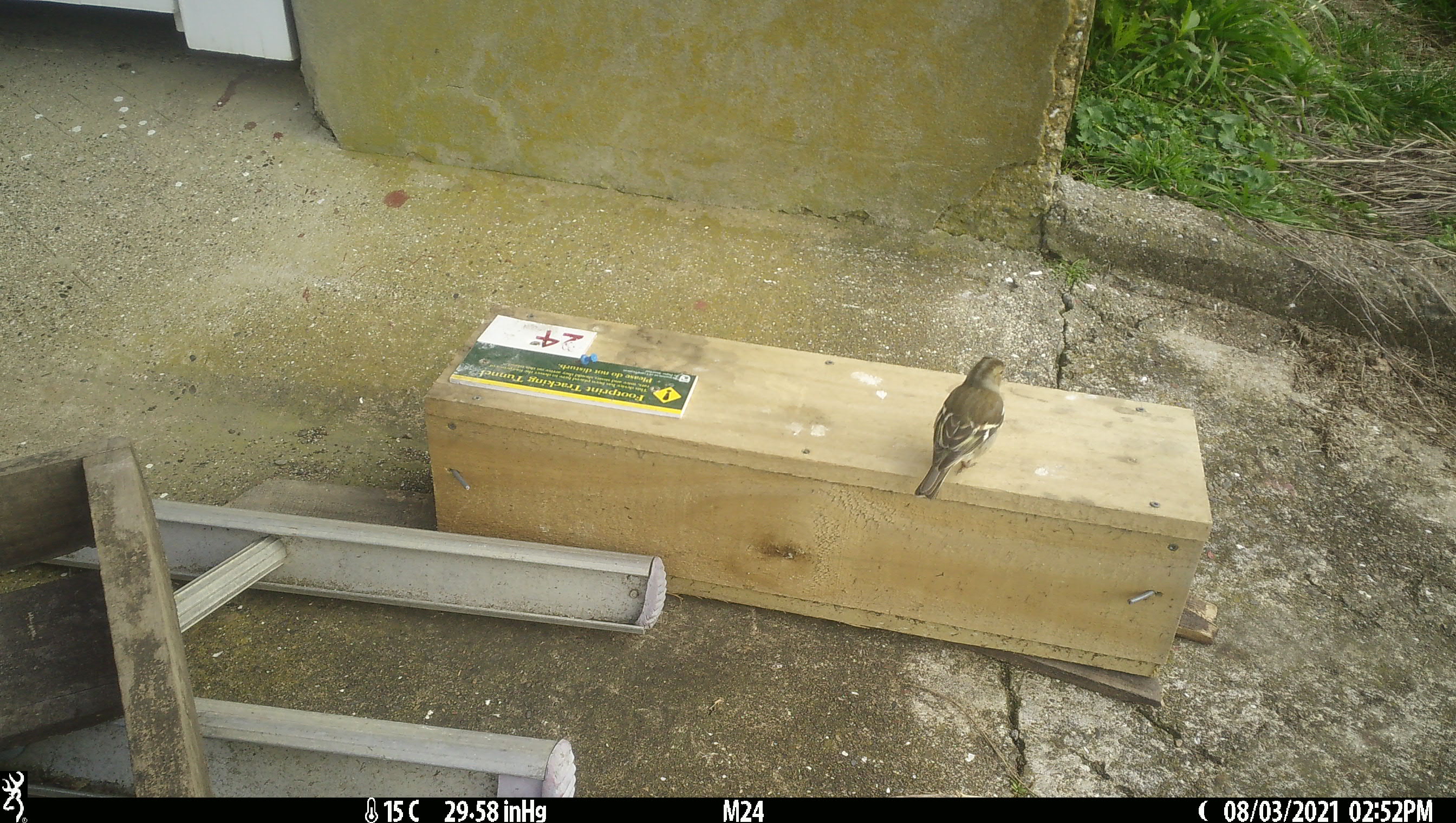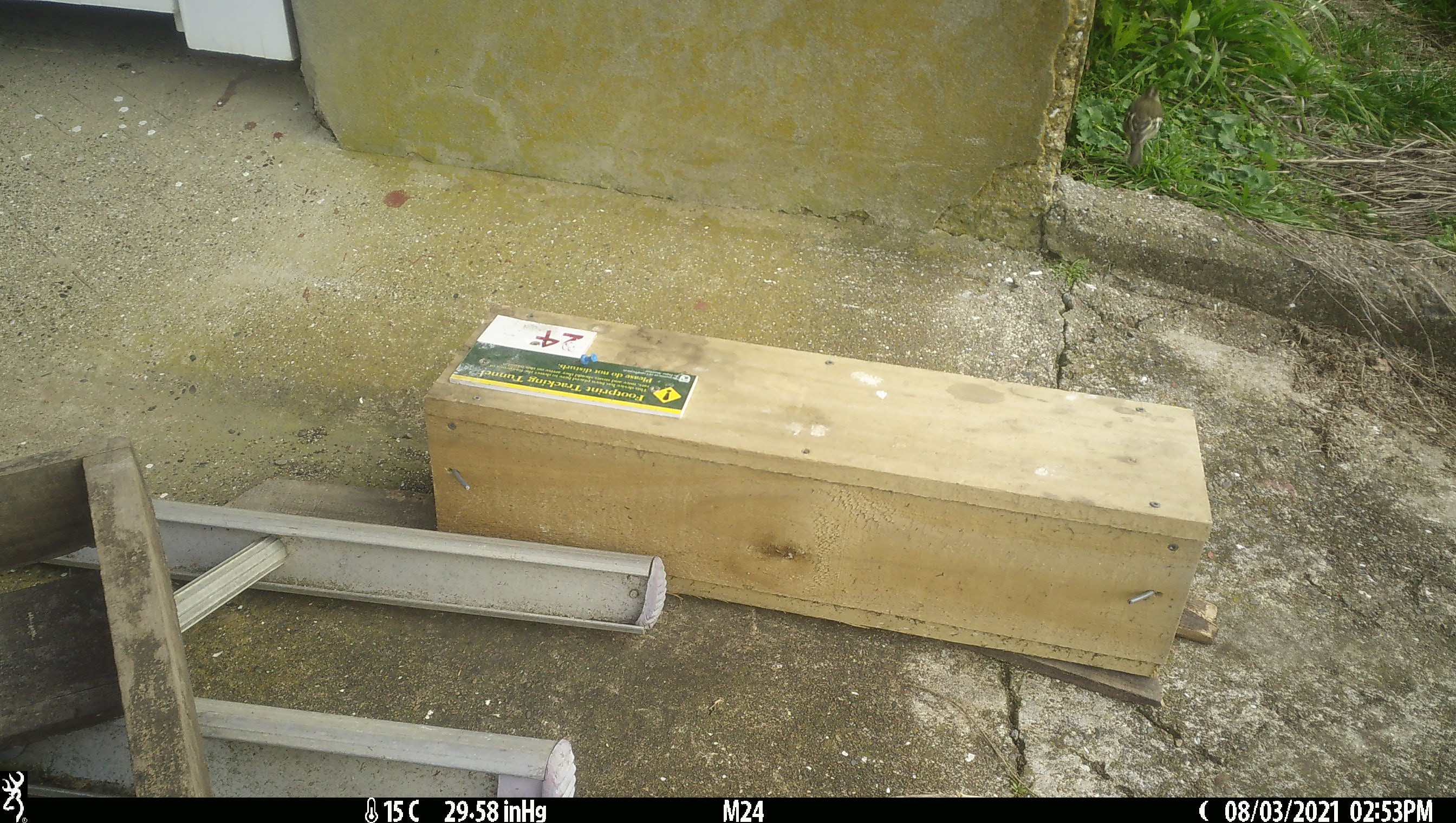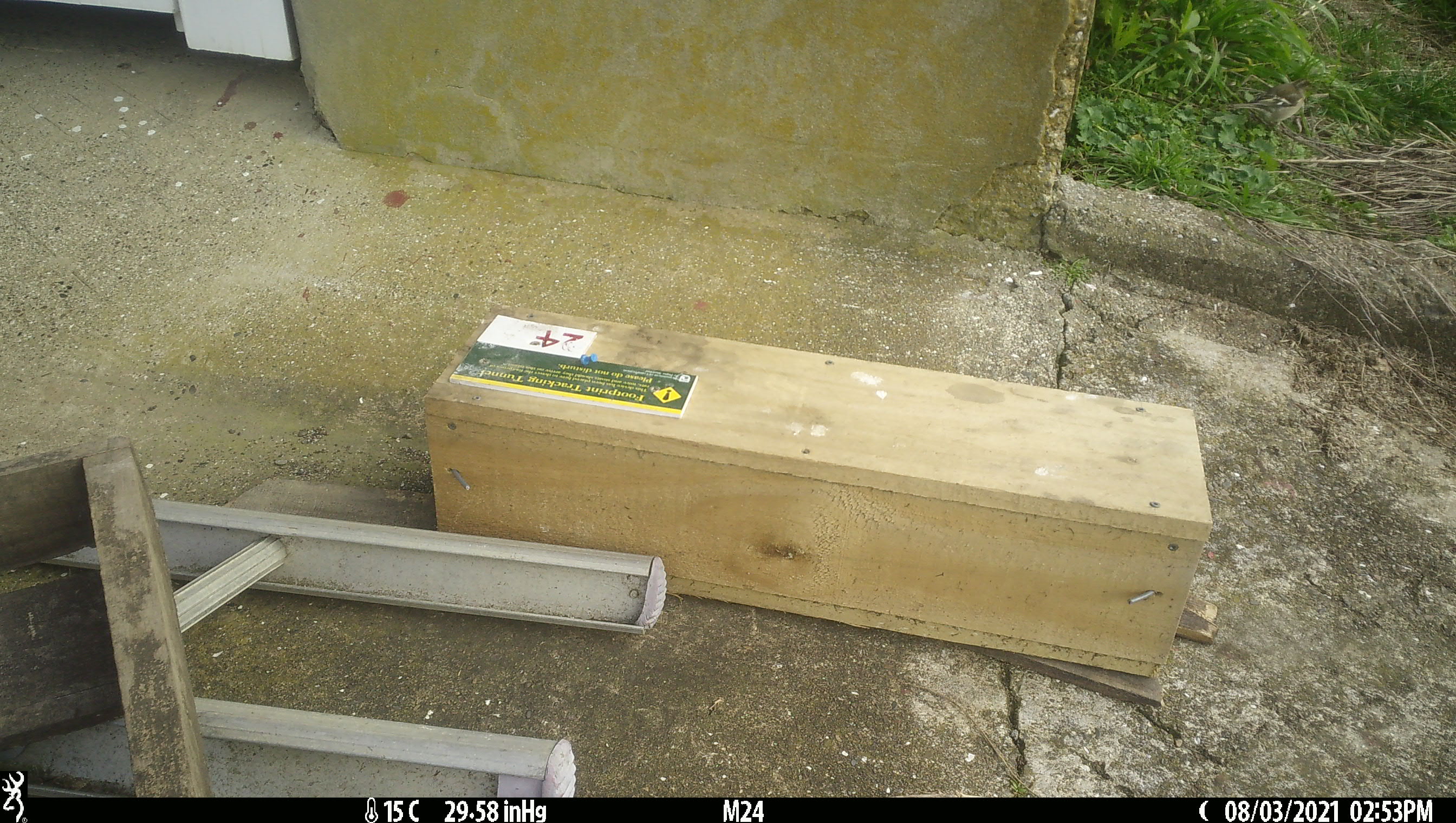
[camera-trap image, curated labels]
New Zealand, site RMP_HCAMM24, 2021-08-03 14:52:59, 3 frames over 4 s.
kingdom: Animalia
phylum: Chordata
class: Aves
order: Passeriformes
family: Fringillidae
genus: Fringilla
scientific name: Fringilla coelebs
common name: common chaffinch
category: chaffinch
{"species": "chaffinch (common chaffinch) (Fringilla coelebs)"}